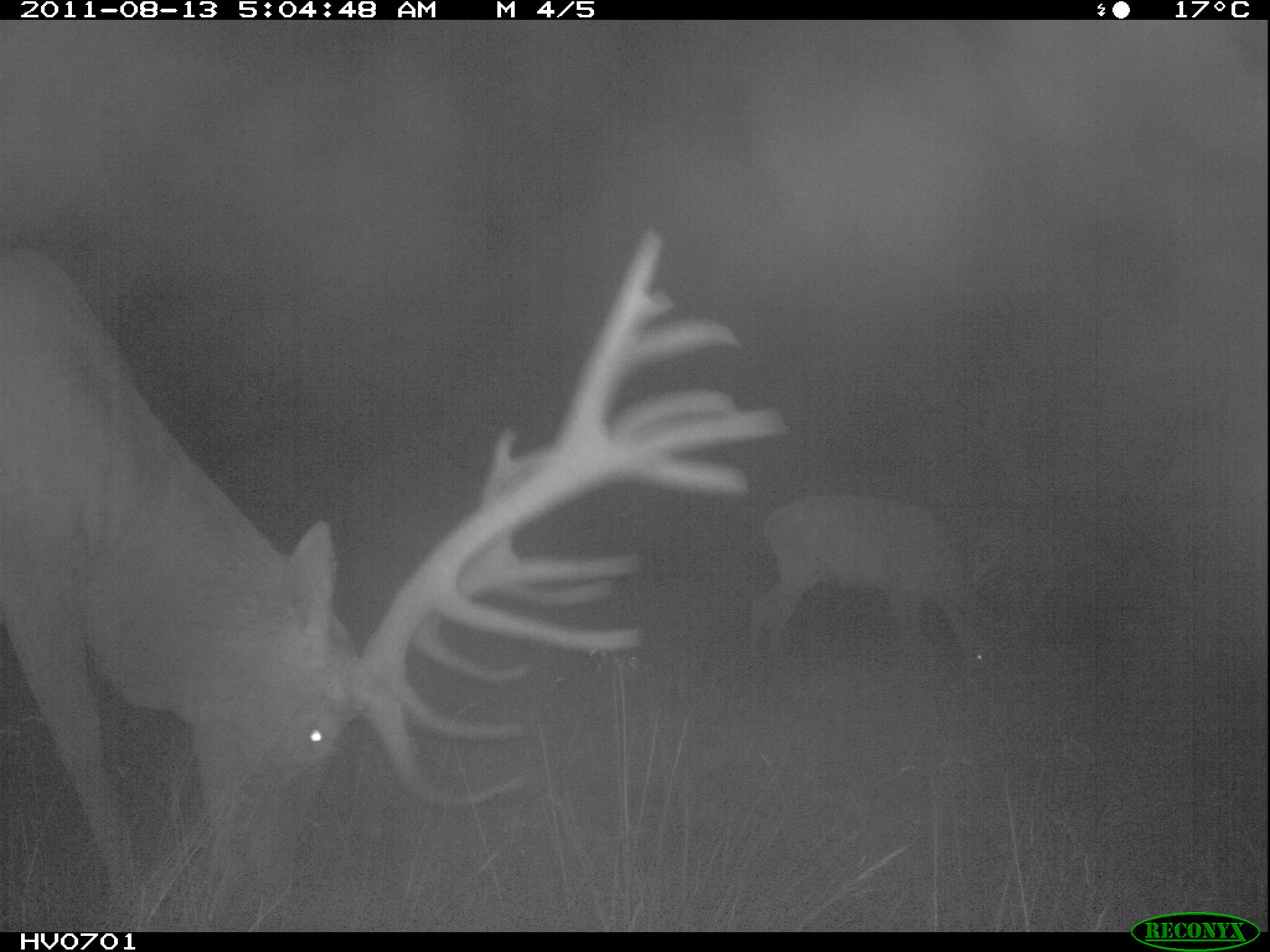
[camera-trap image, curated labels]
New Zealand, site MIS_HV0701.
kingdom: Animalia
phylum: Chordata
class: Mammalia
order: Artiodactyla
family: Cervidae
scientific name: Cervidae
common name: deer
Deer (Cervidae).